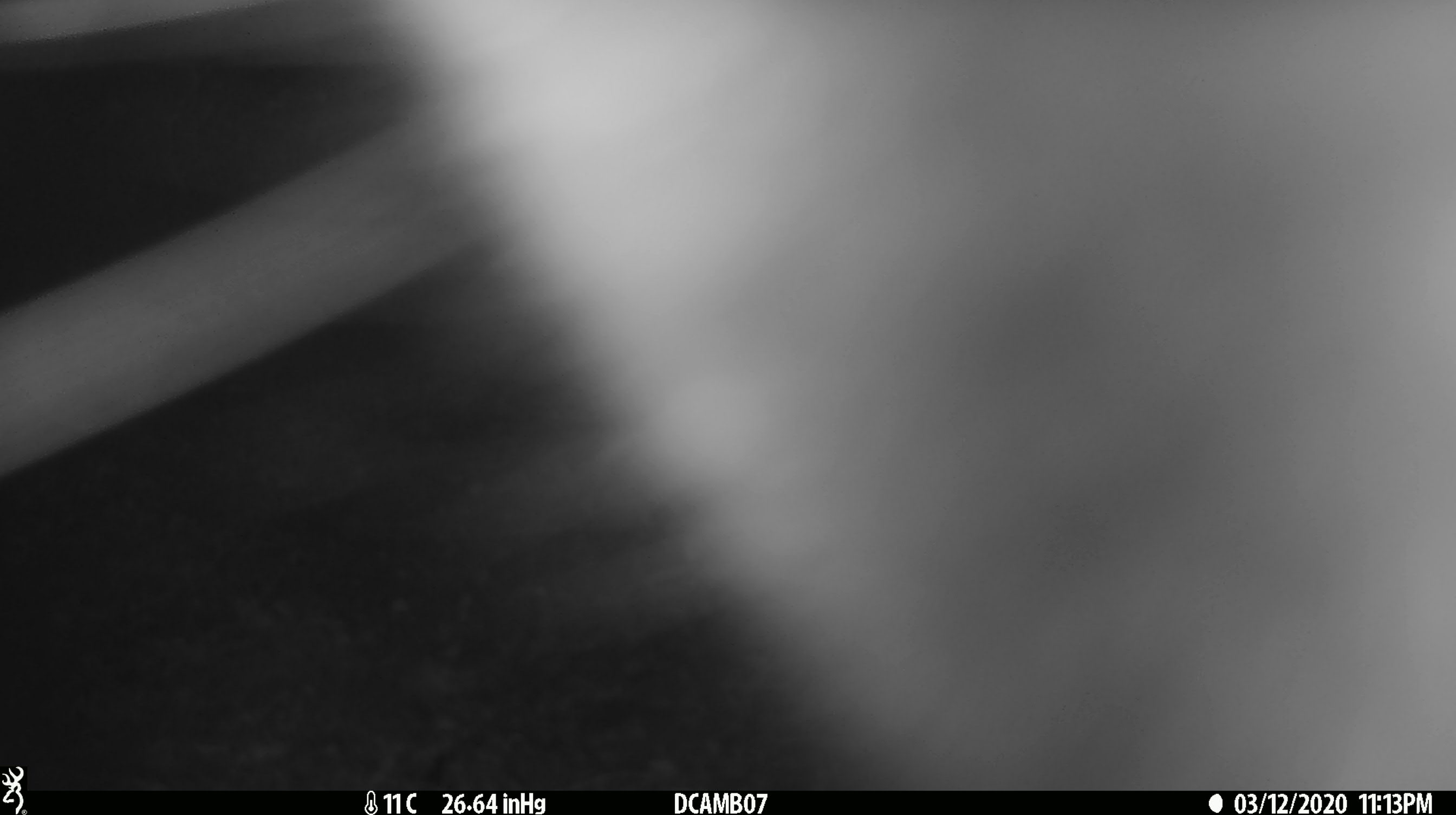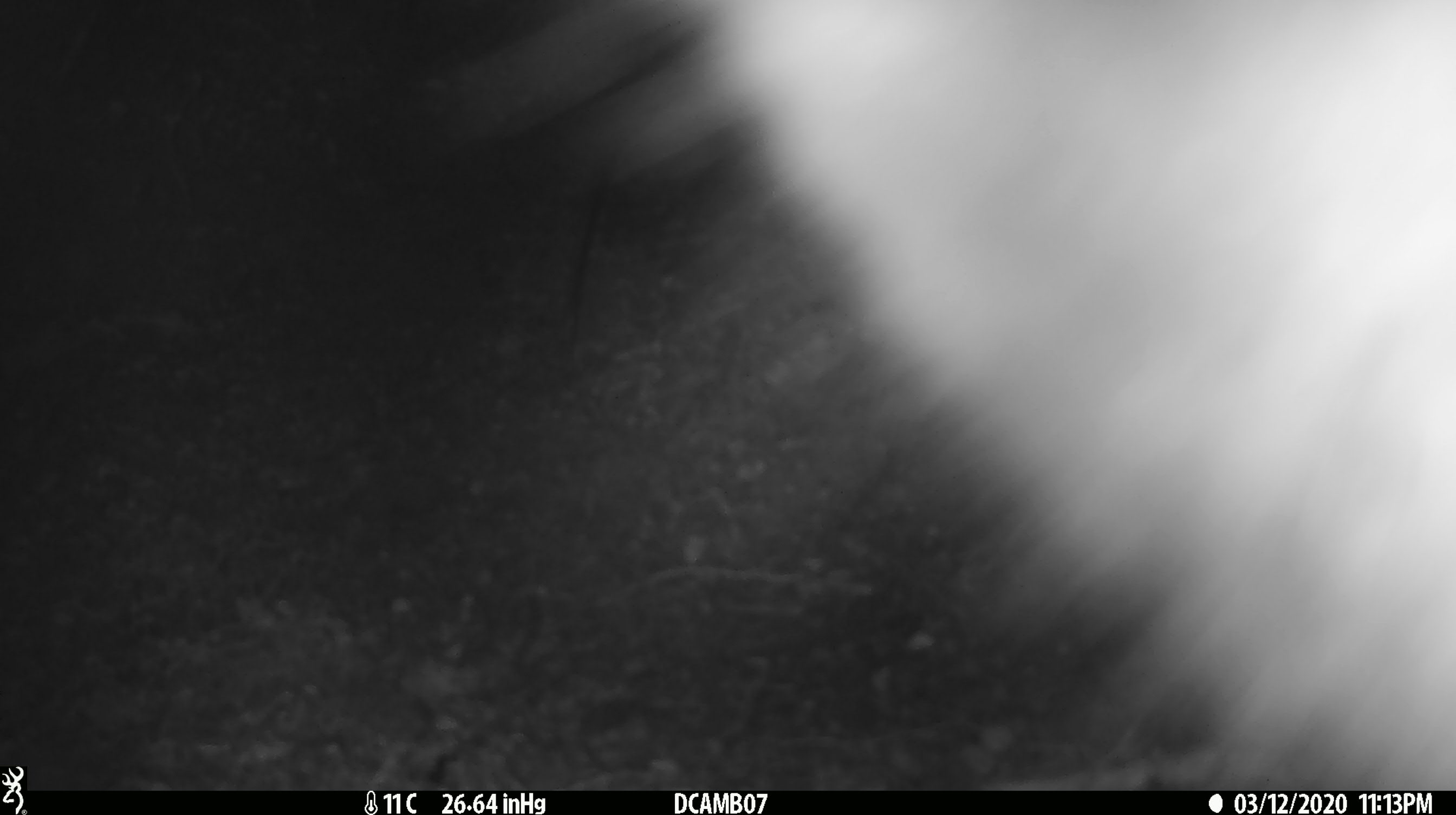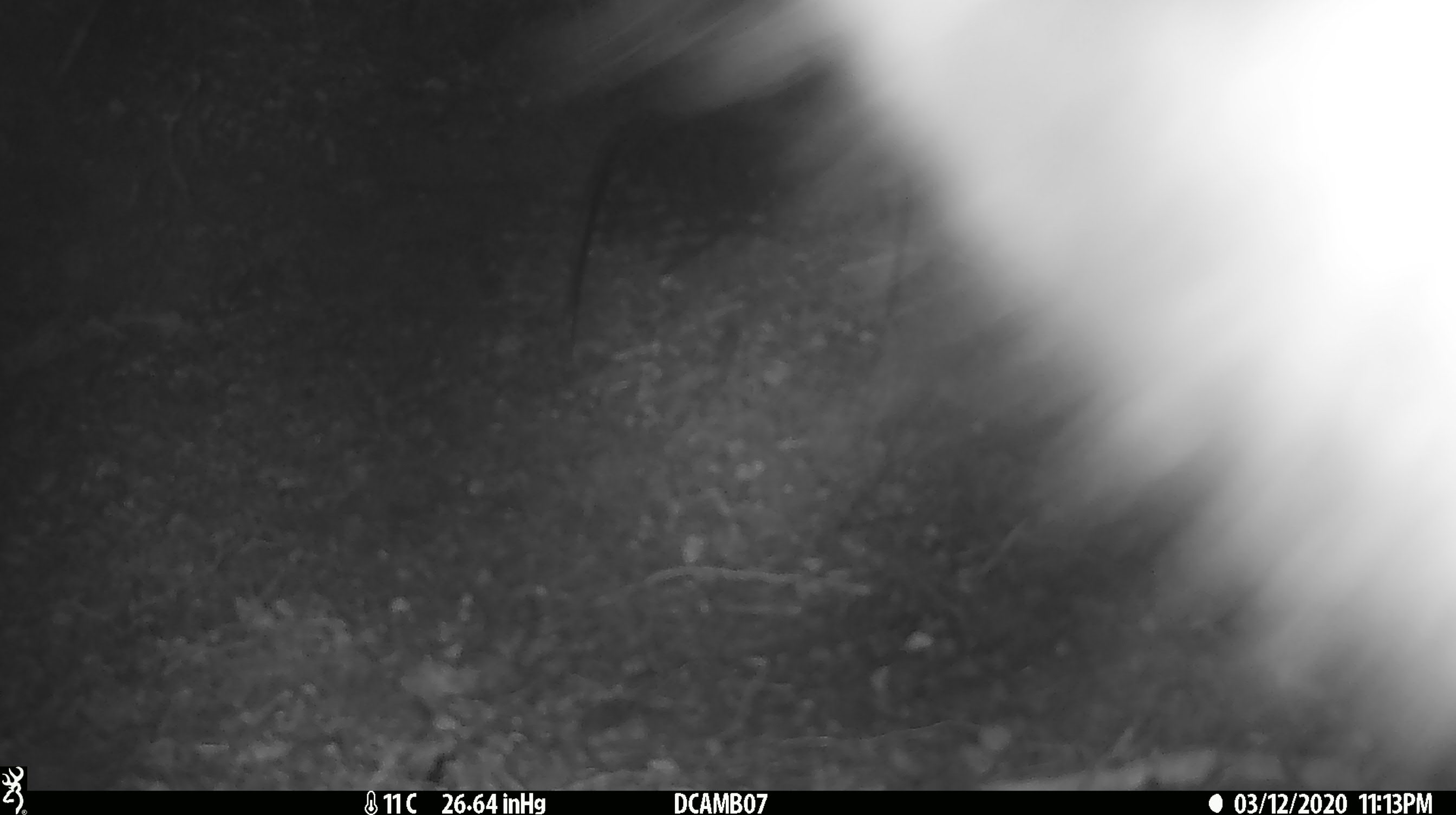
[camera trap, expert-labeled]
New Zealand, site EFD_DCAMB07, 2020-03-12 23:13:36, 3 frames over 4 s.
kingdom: Animalia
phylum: Chordata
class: Mammalia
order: Diprotodontia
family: Phalangeridae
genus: Trichosurus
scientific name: Trichosurus vulpecula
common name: common brushtail possum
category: possum